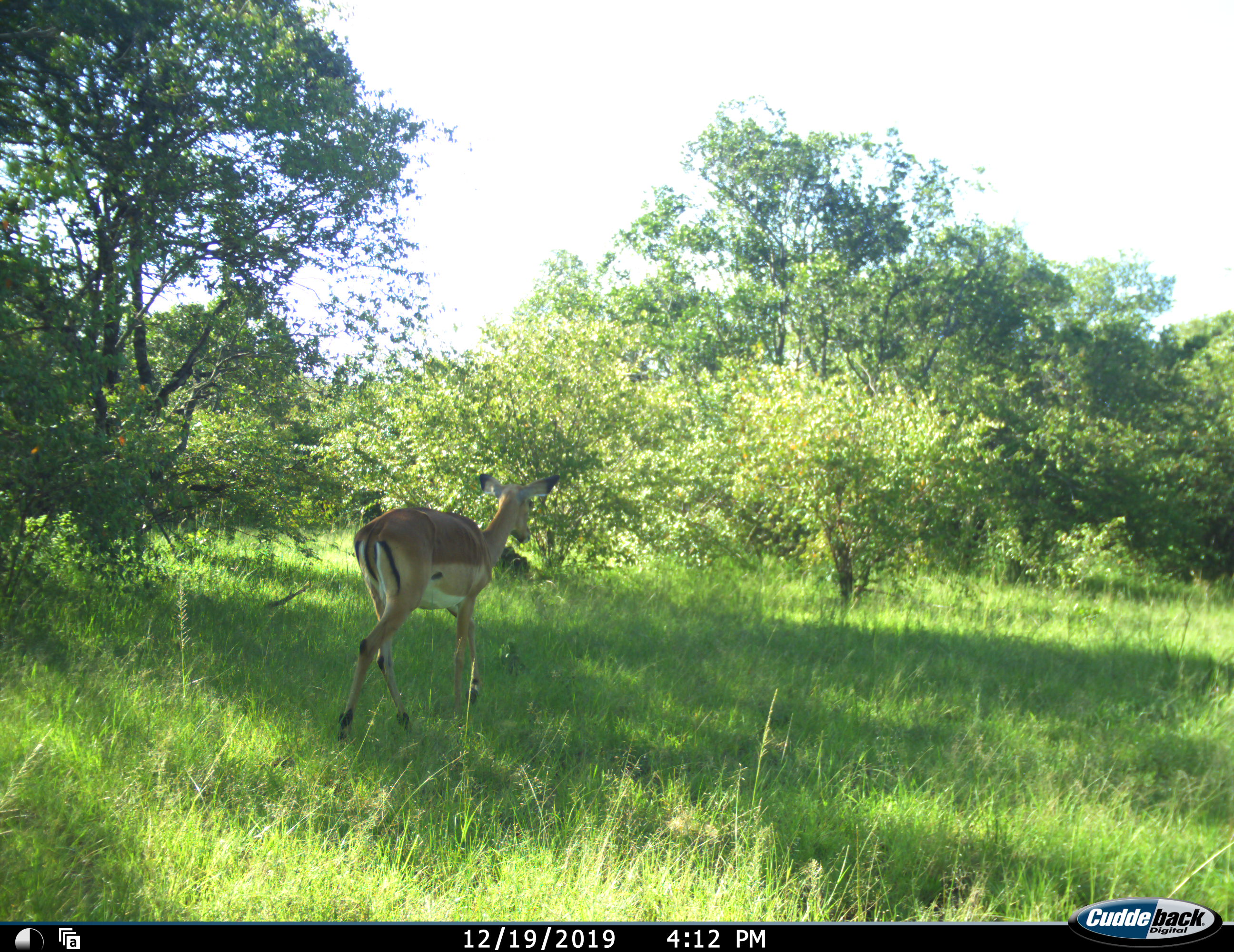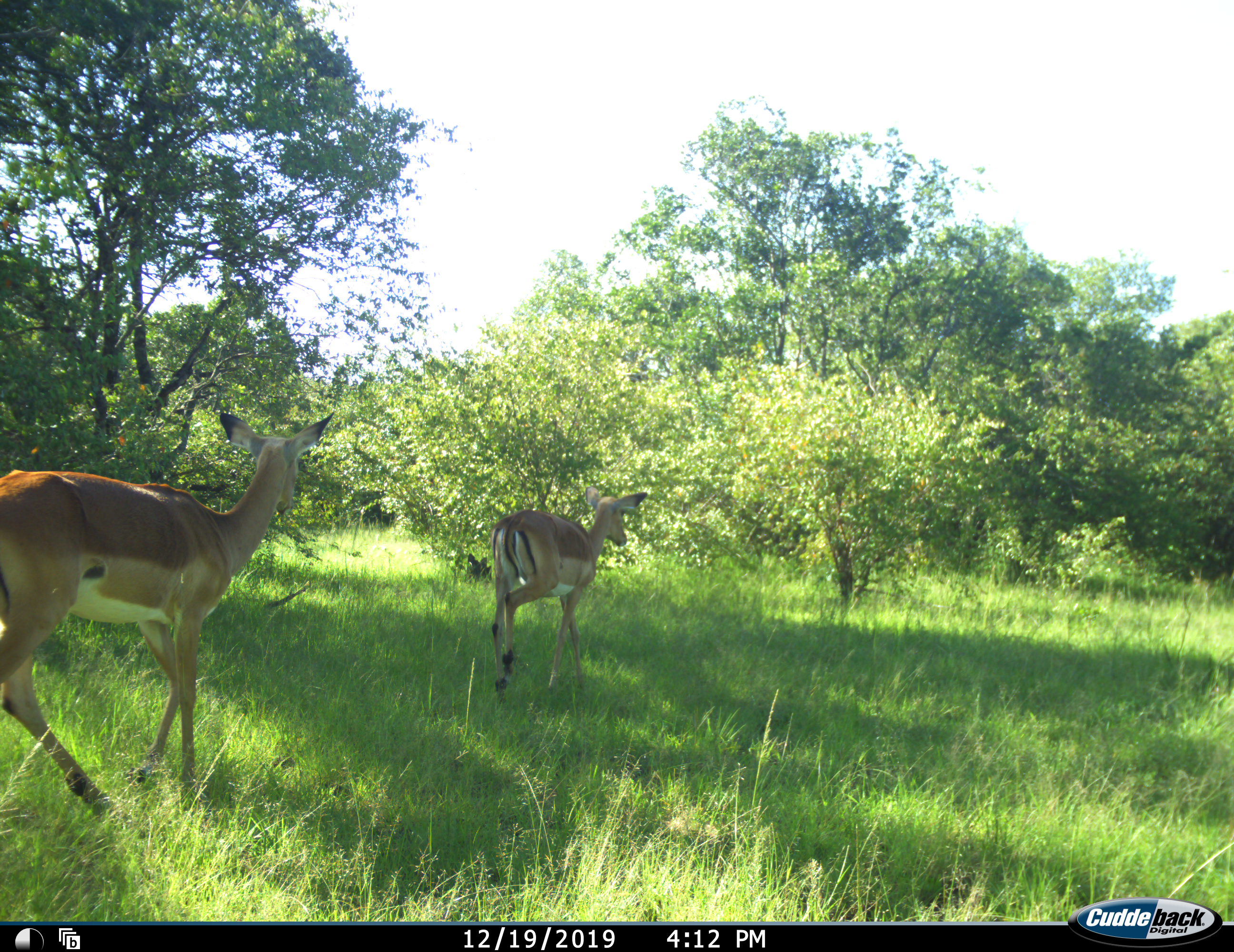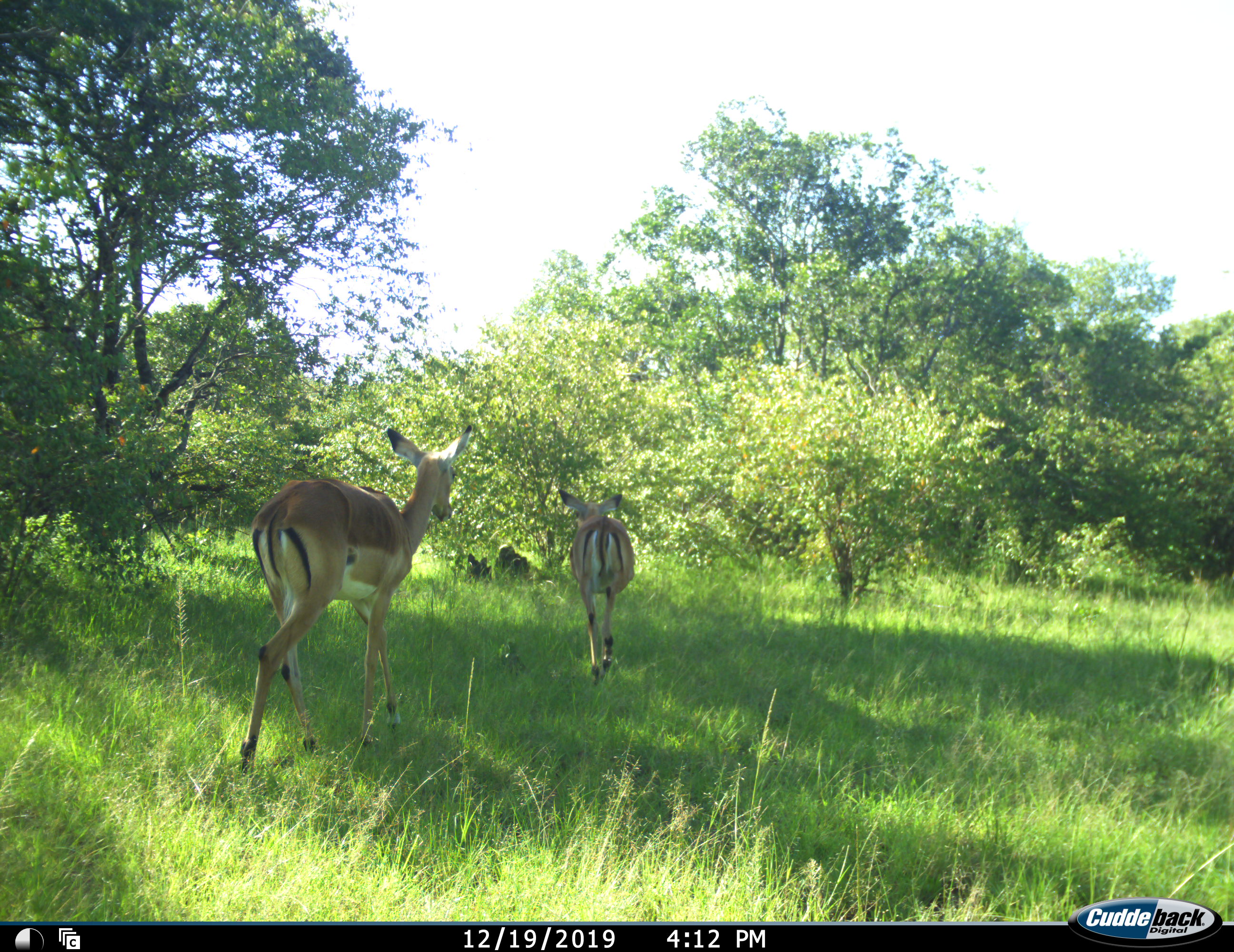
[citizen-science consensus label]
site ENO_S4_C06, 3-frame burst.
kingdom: Animalia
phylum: Chordata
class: Mammalia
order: Artiodactyla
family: Bovidae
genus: Aepyceros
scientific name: Aepyceros melampus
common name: impala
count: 2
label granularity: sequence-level